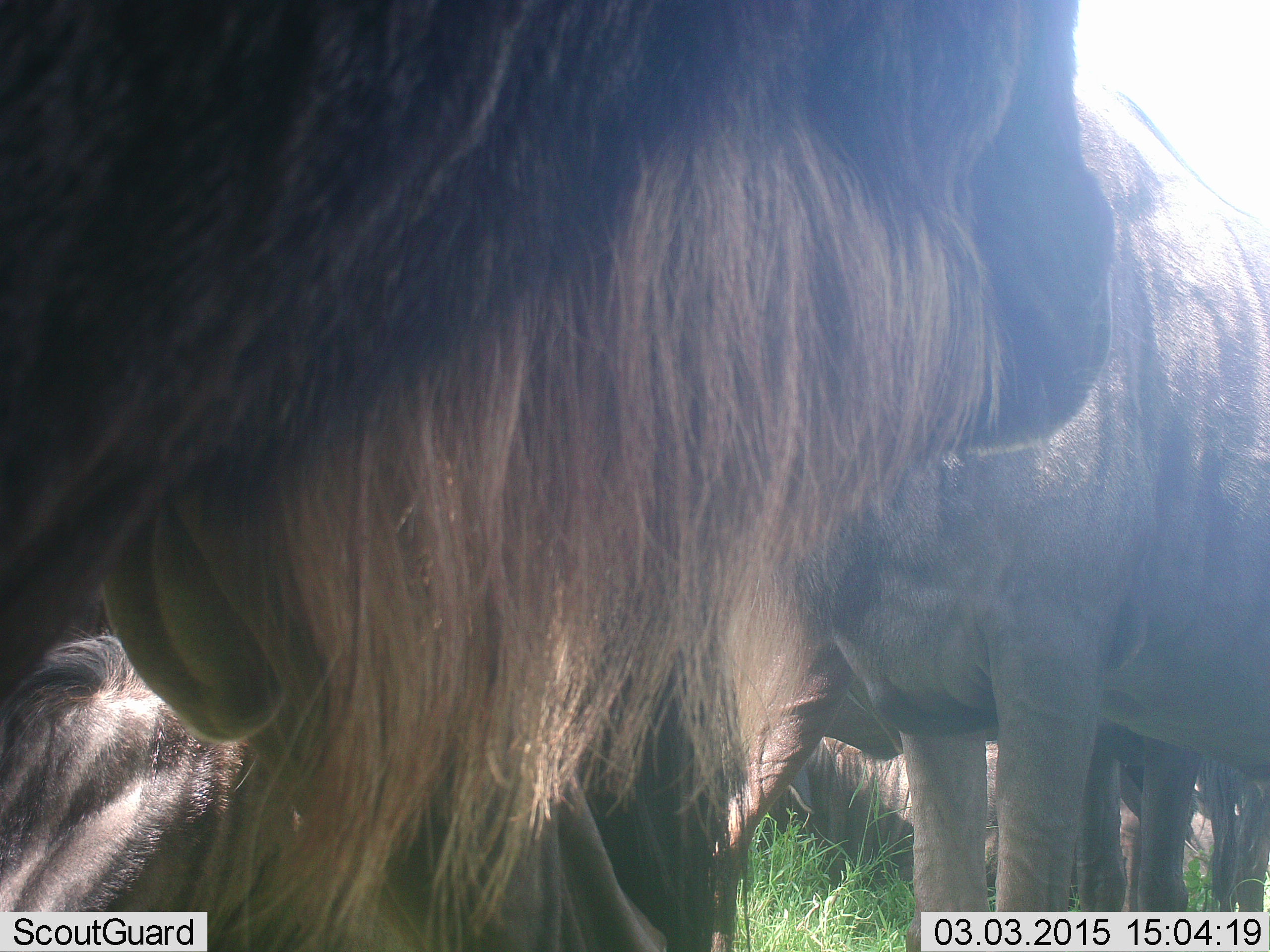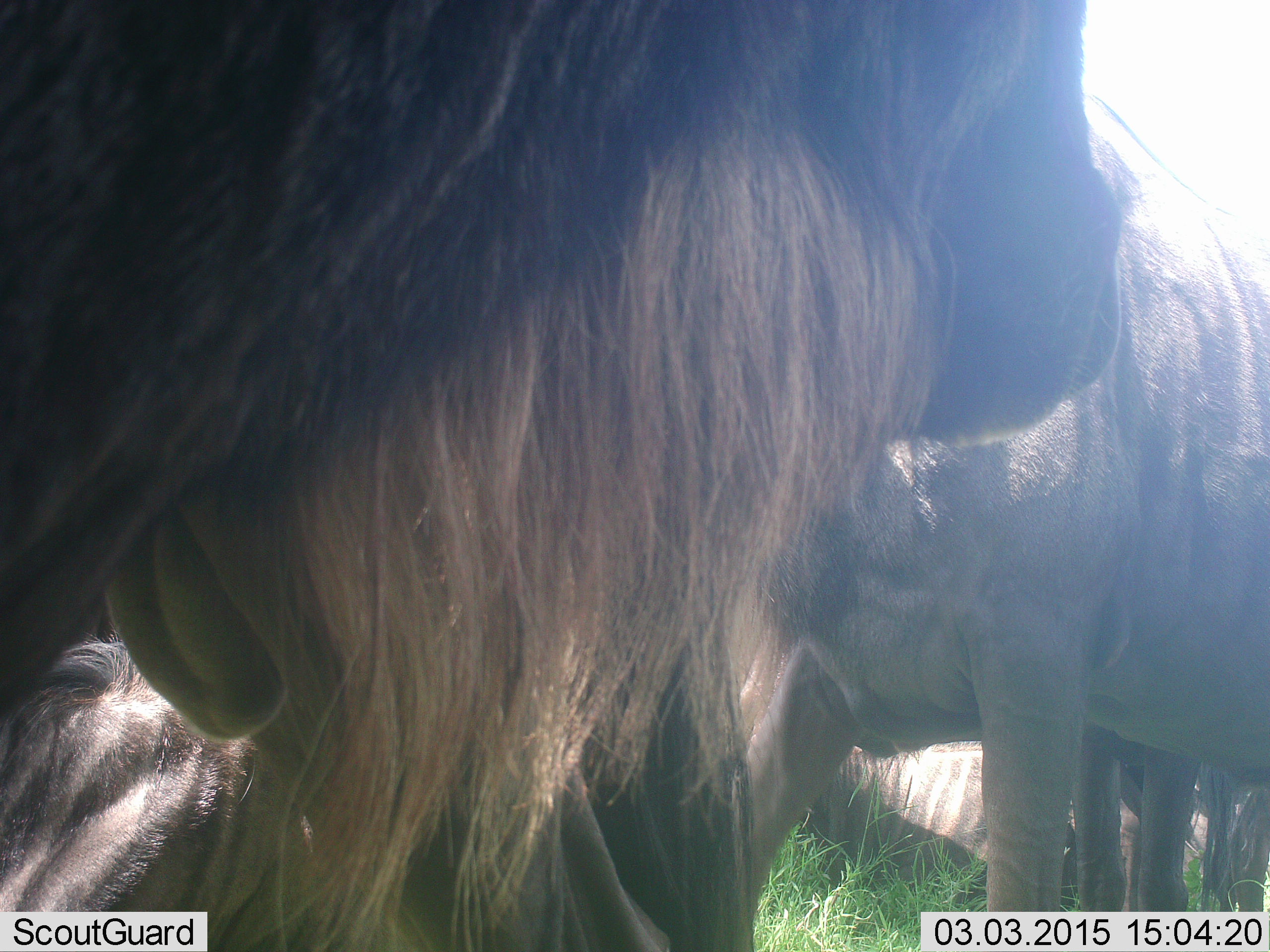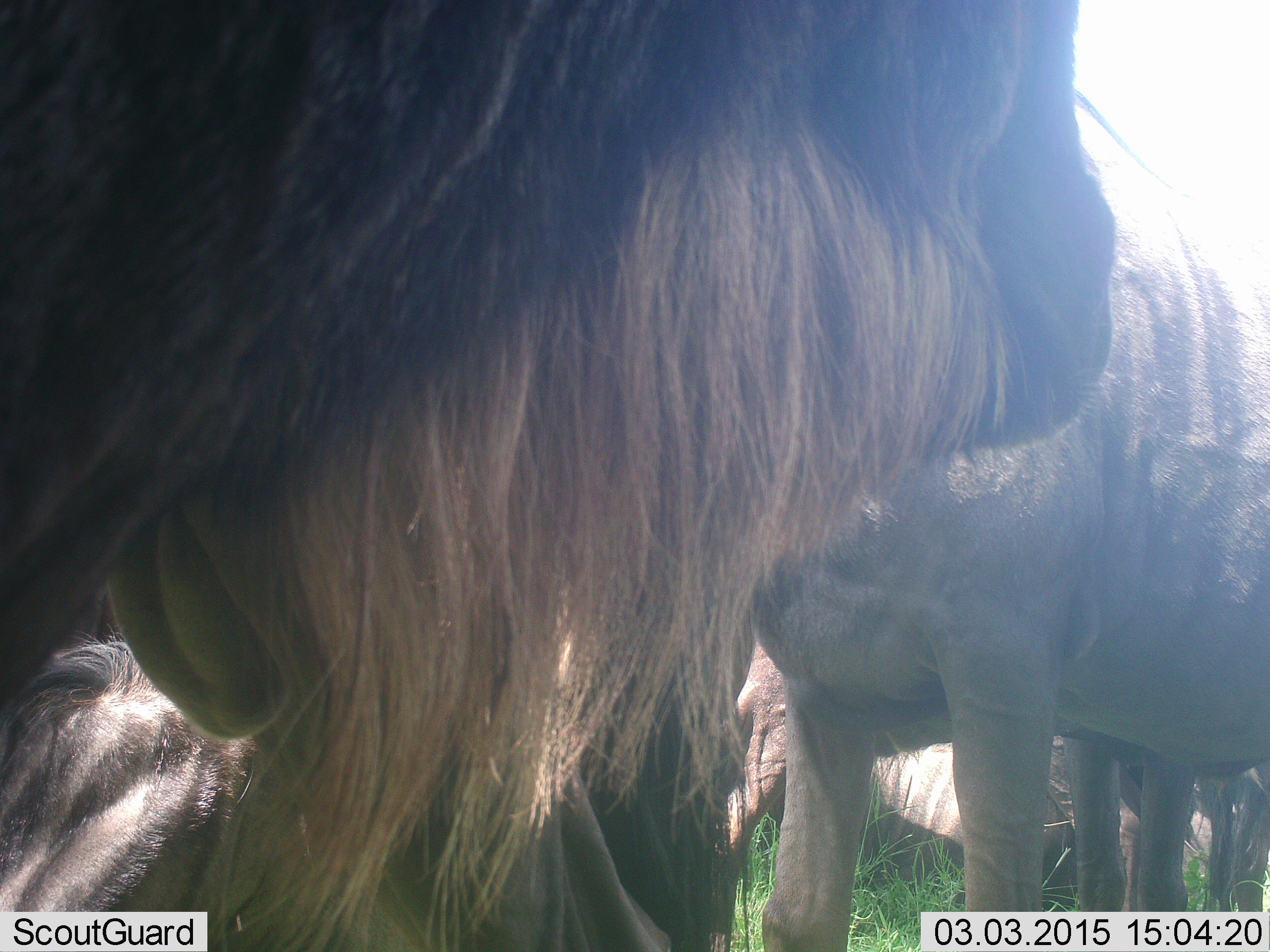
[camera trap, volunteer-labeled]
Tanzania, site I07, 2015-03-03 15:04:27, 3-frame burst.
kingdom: Animalia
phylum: Chordata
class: Mammalia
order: Artiodactyla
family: Bovidae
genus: Connochaetes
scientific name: Connochaetes taurinus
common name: blue wildebeest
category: wildebeest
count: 5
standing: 90%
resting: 70%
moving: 0%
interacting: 10%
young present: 0%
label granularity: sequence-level